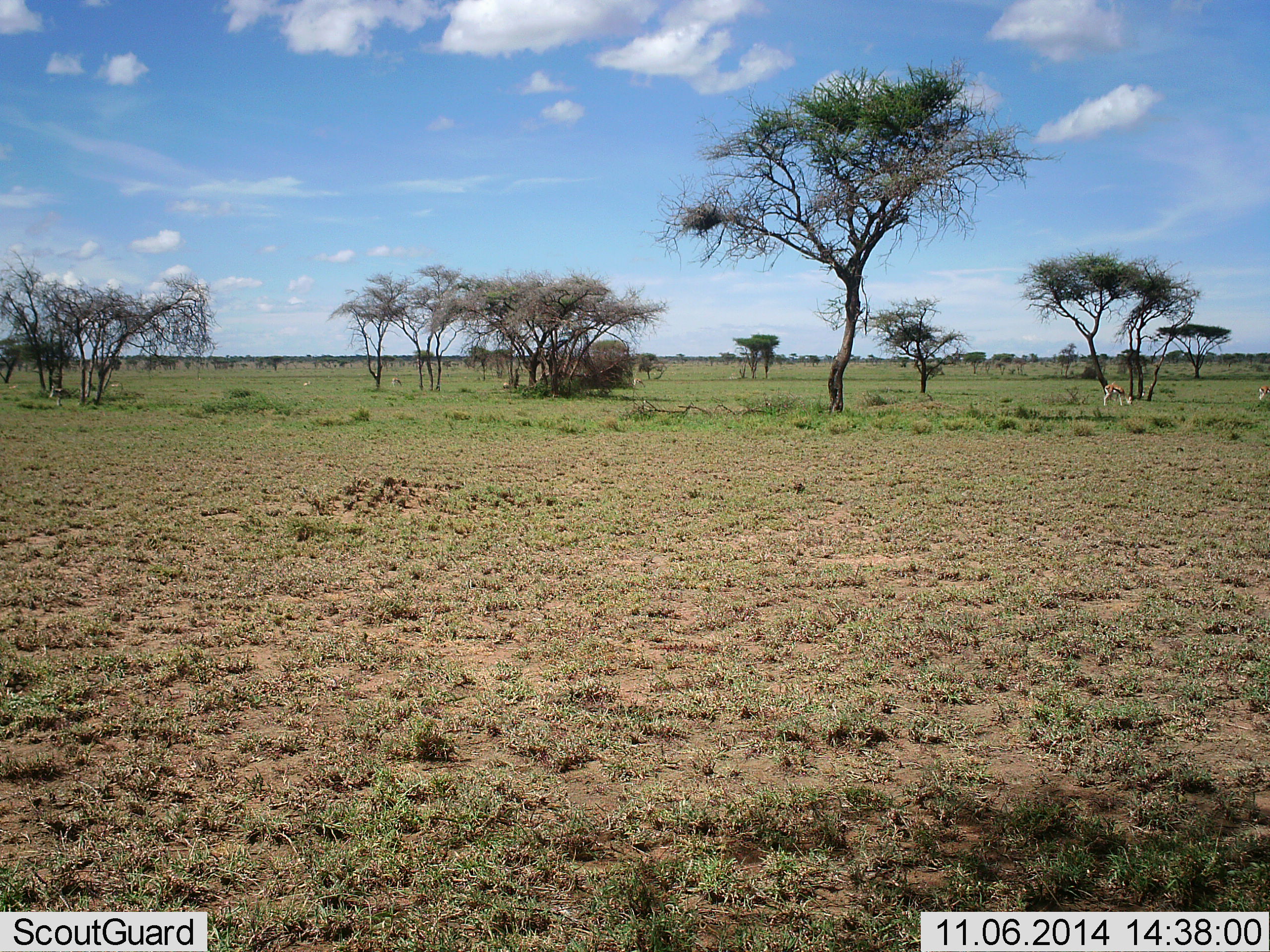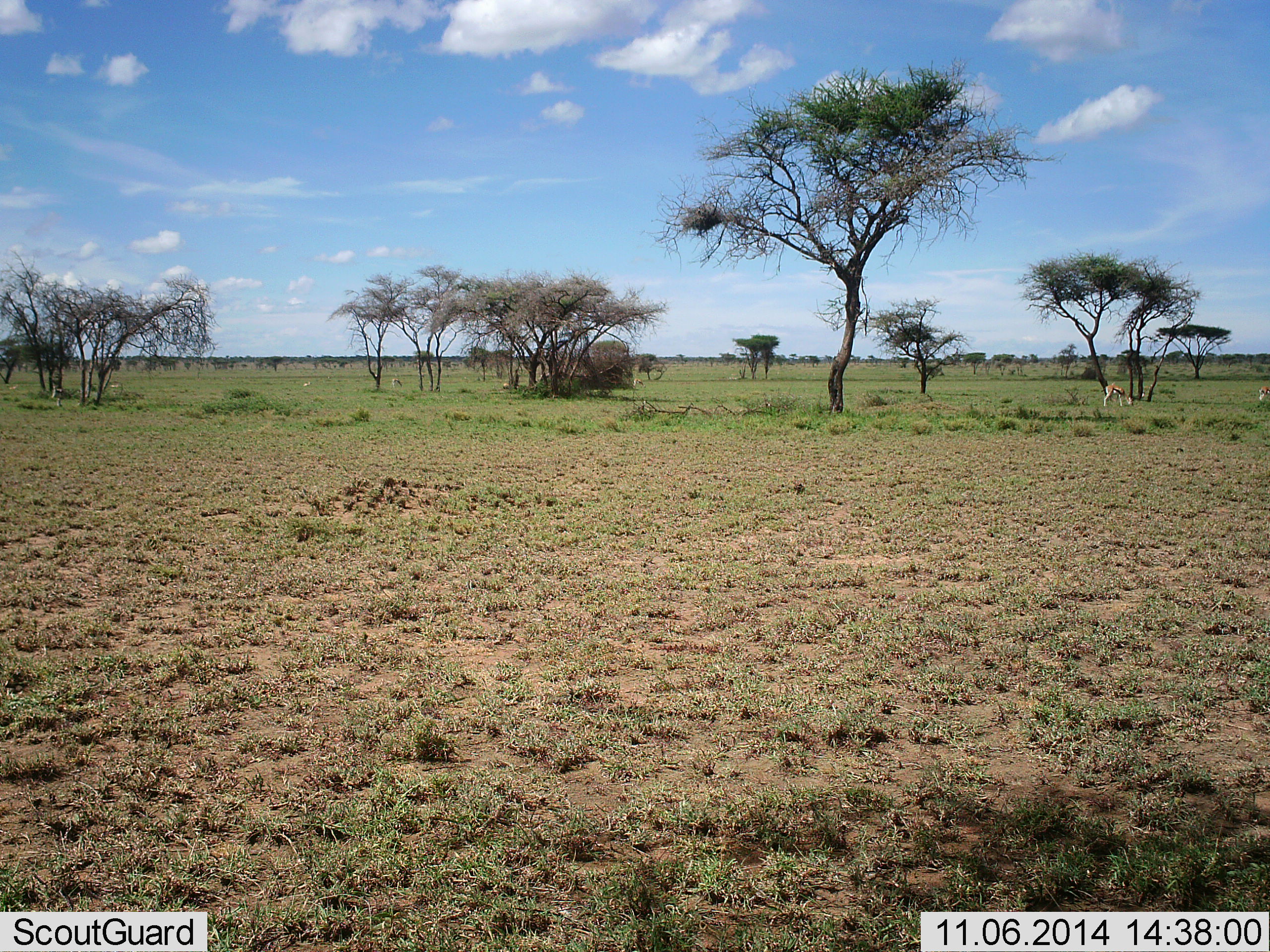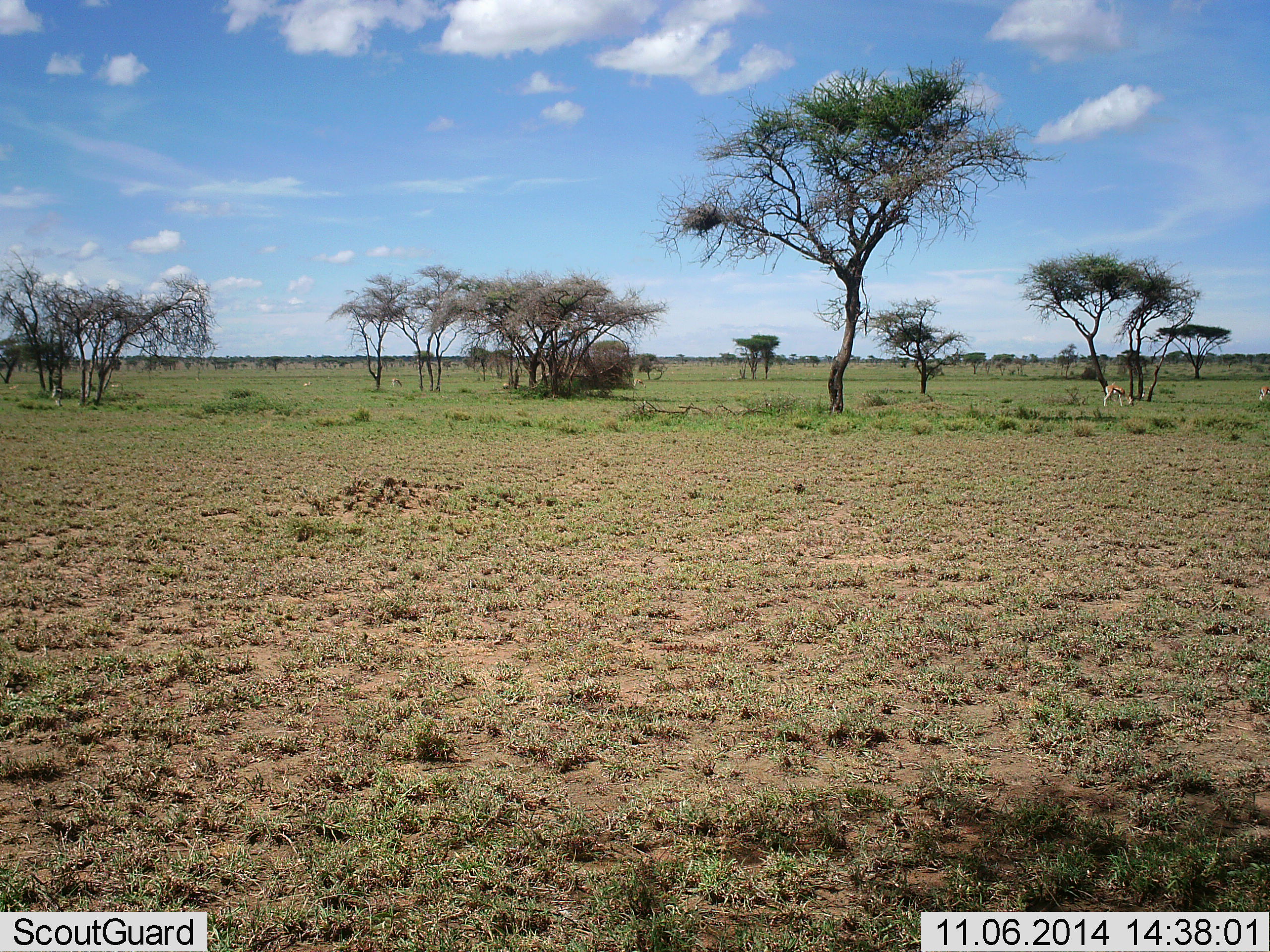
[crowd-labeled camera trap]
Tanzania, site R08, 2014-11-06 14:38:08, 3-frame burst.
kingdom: Animalia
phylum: Chordata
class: Mammalia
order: Artiodactyla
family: Bovidae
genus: Eudorcas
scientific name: Eudorcas thomsonii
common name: thomson's gazelle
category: gazellethomsons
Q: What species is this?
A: Gazellethomsons (thomson's gazelle) (Eudorcas thomsonii).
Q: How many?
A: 2.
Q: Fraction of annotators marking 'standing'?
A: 20%.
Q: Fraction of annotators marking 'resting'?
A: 0%.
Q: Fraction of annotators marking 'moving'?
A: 0%.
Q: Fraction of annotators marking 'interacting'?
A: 0%.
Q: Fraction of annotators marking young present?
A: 0%.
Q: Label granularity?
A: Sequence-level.